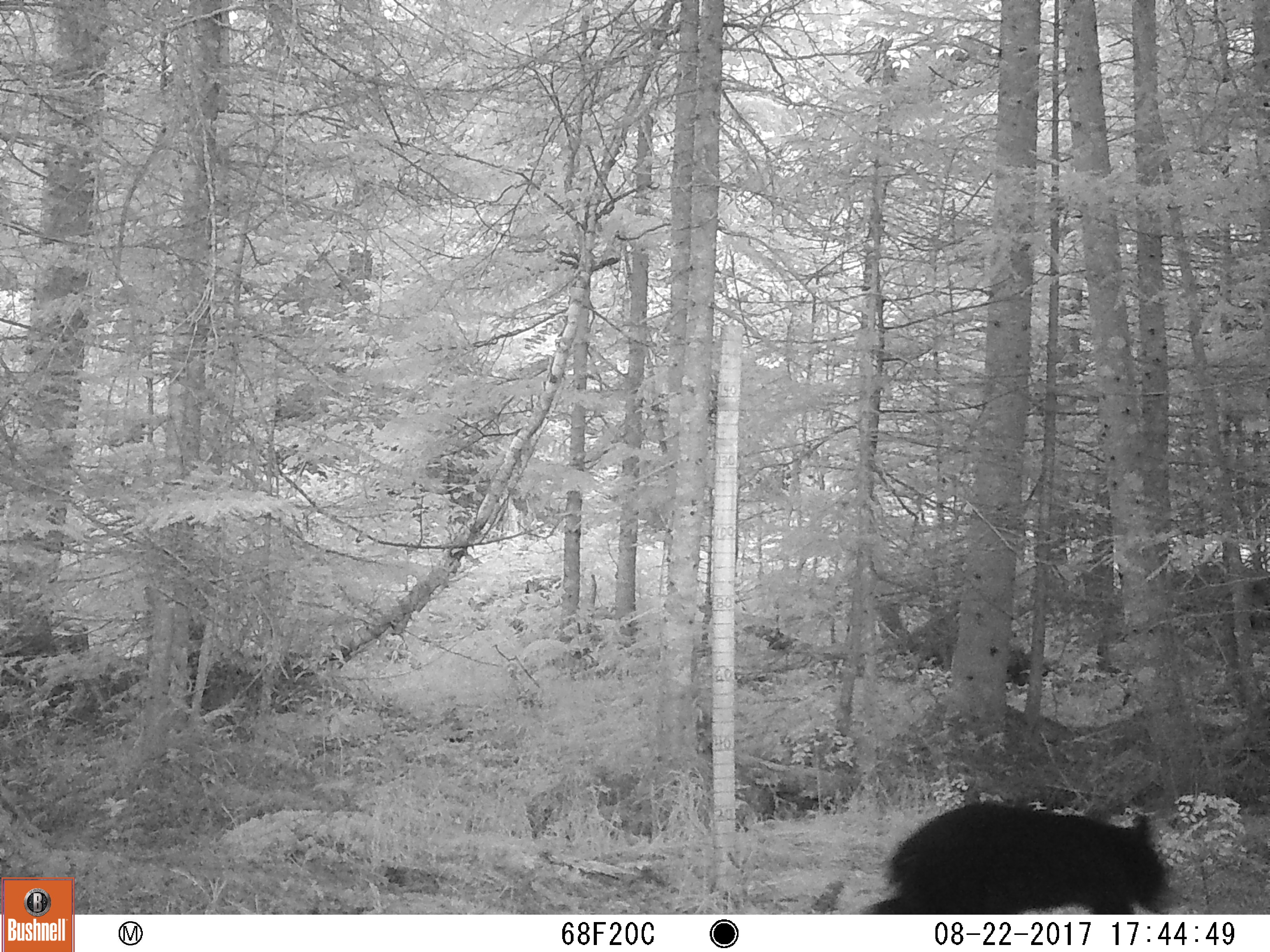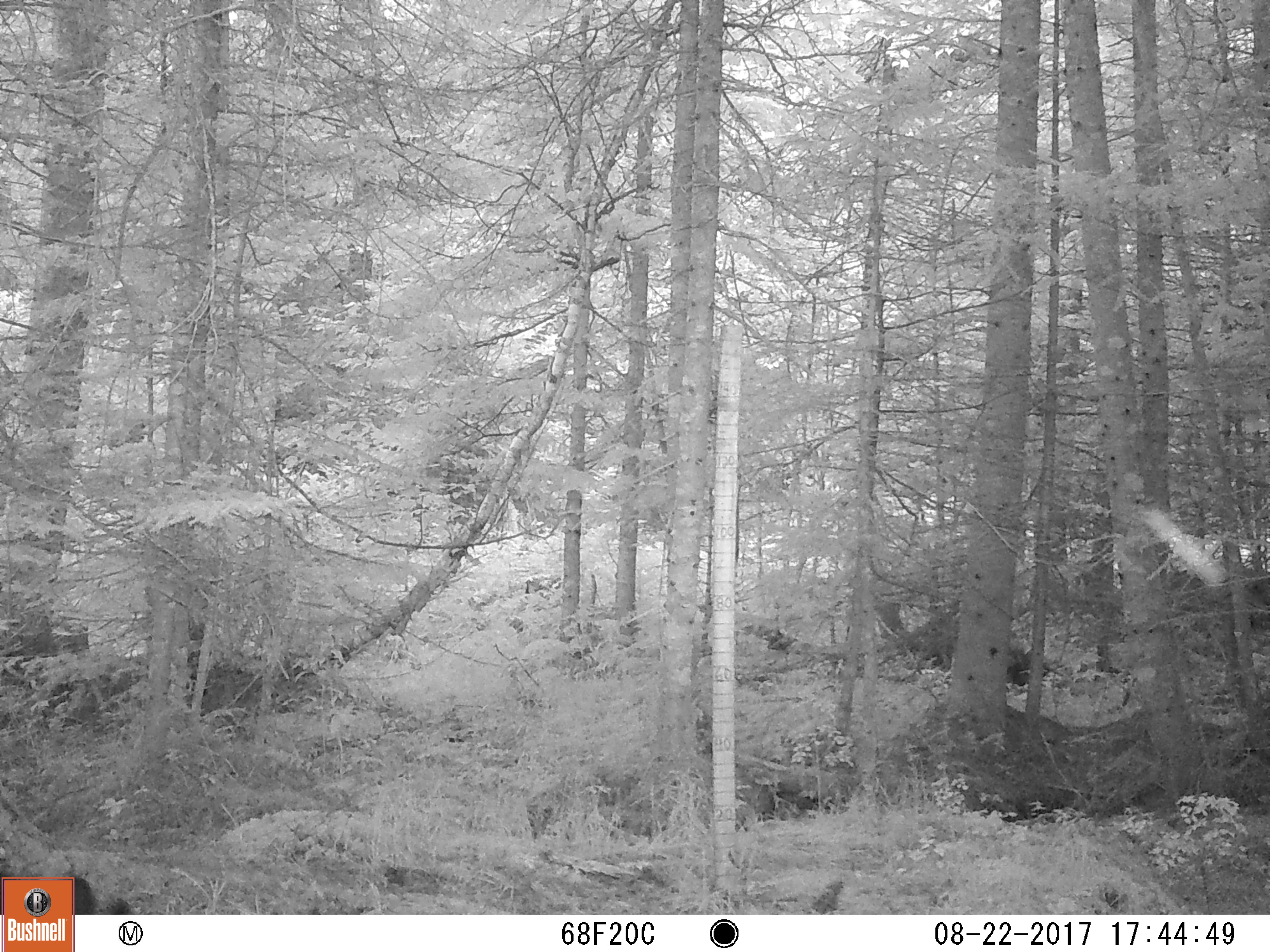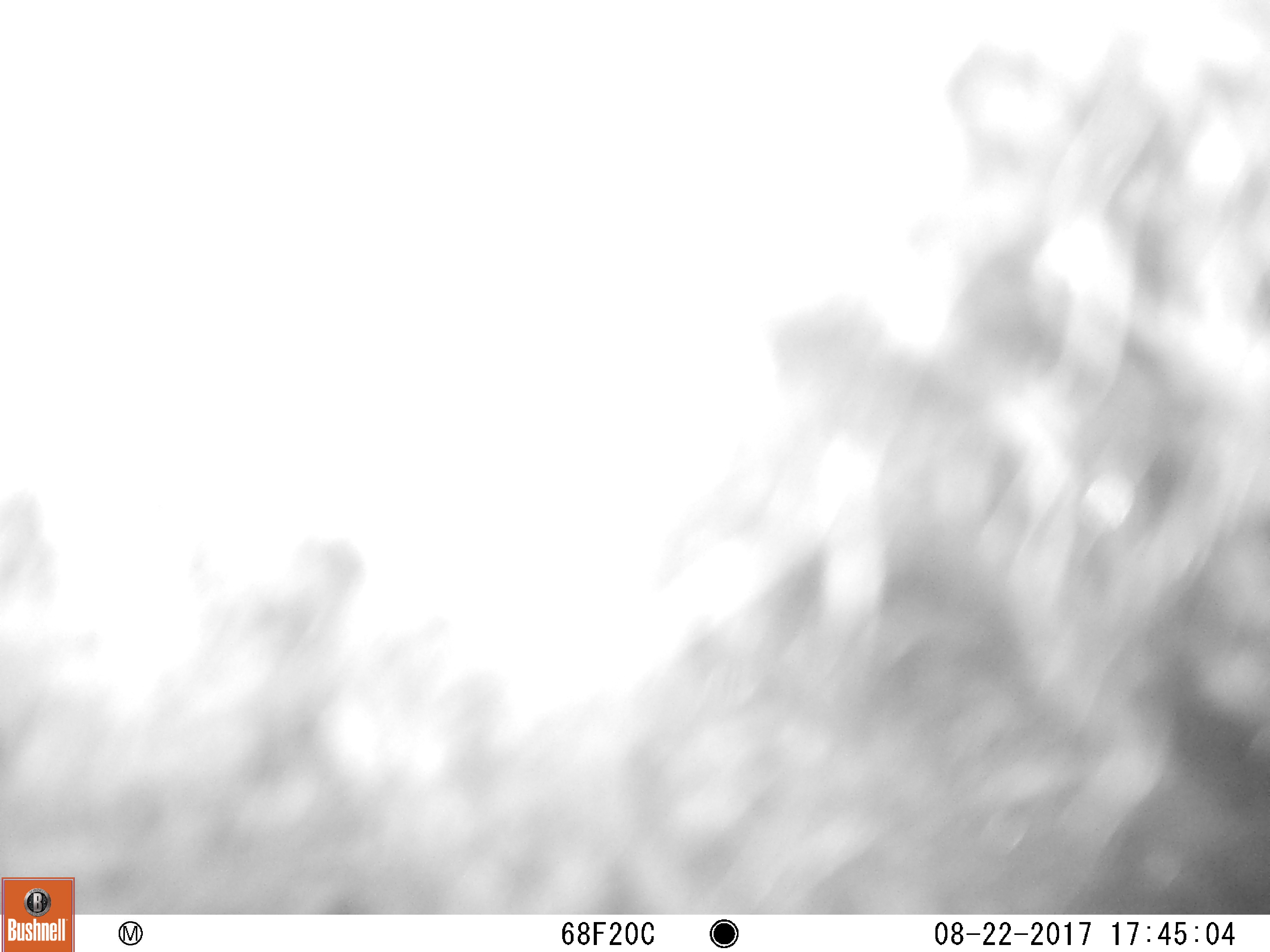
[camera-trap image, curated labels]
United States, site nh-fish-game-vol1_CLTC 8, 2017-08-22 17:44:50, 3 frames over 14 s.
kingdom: Animalia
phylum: Chordata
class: Mammalia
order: Carnivora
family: Ursidae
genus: Ursus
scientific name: Ursus americanus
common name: black bear